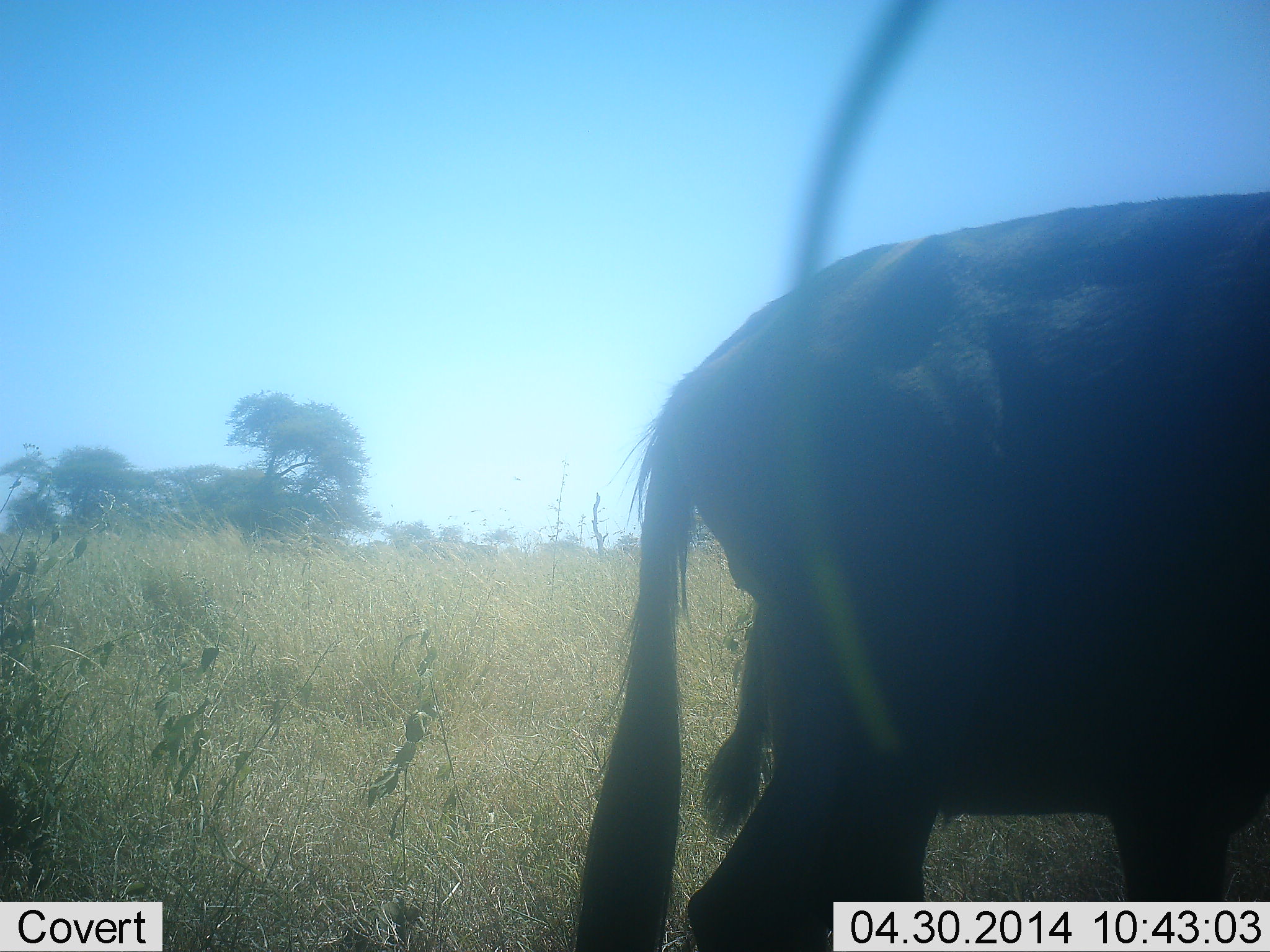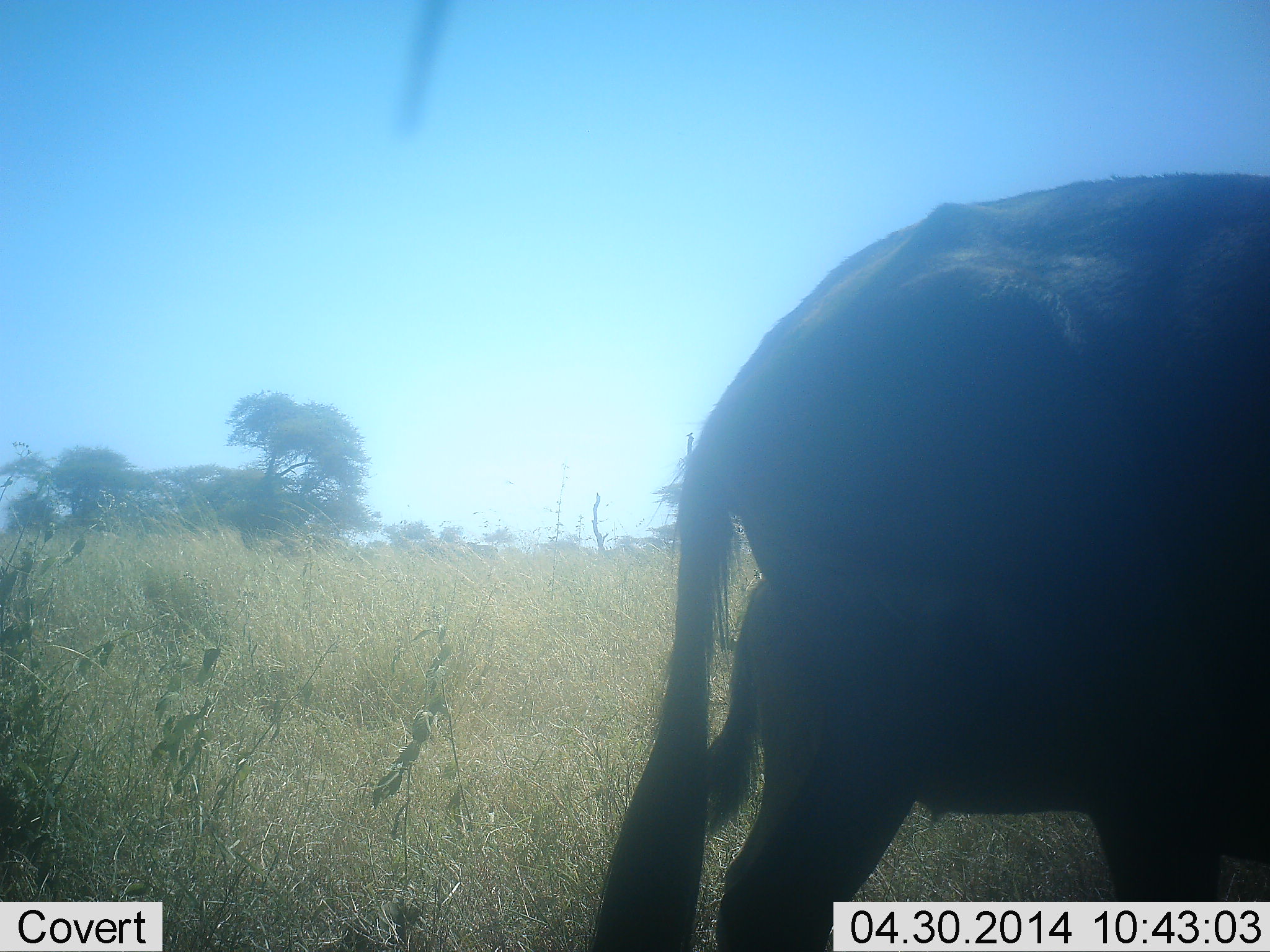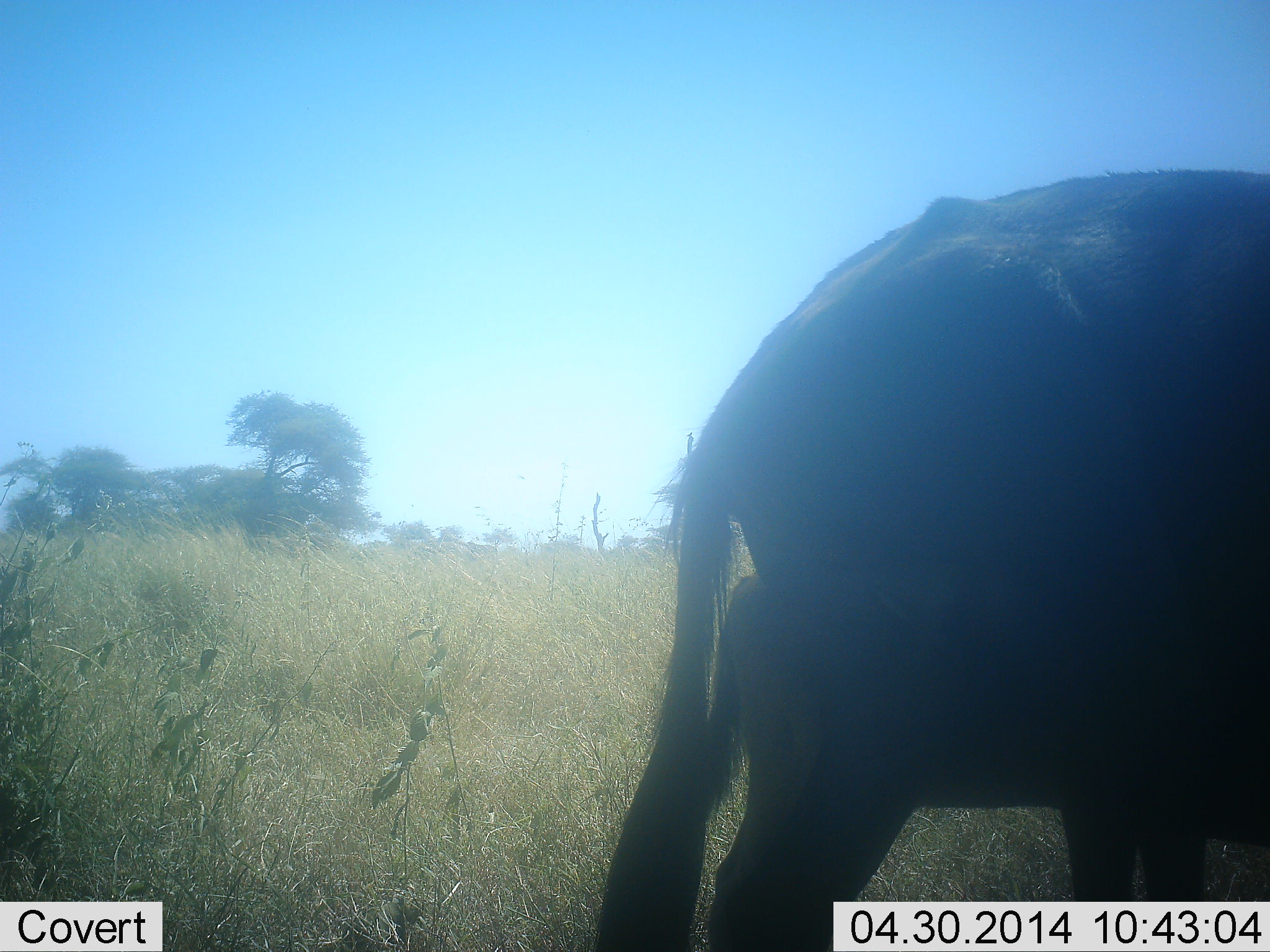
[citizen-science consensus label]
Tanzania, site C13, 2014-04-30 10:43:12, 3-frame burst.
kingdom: Animalia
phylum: Chordata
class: Mammalia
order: Artiodactyla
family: Bovidae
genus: Connochaetes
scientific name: Connochaetes taurinus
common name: blue wildebeest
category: wildebeest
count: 2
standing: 83%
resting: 2%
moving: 12%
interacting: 2%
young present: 43%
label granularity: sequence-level